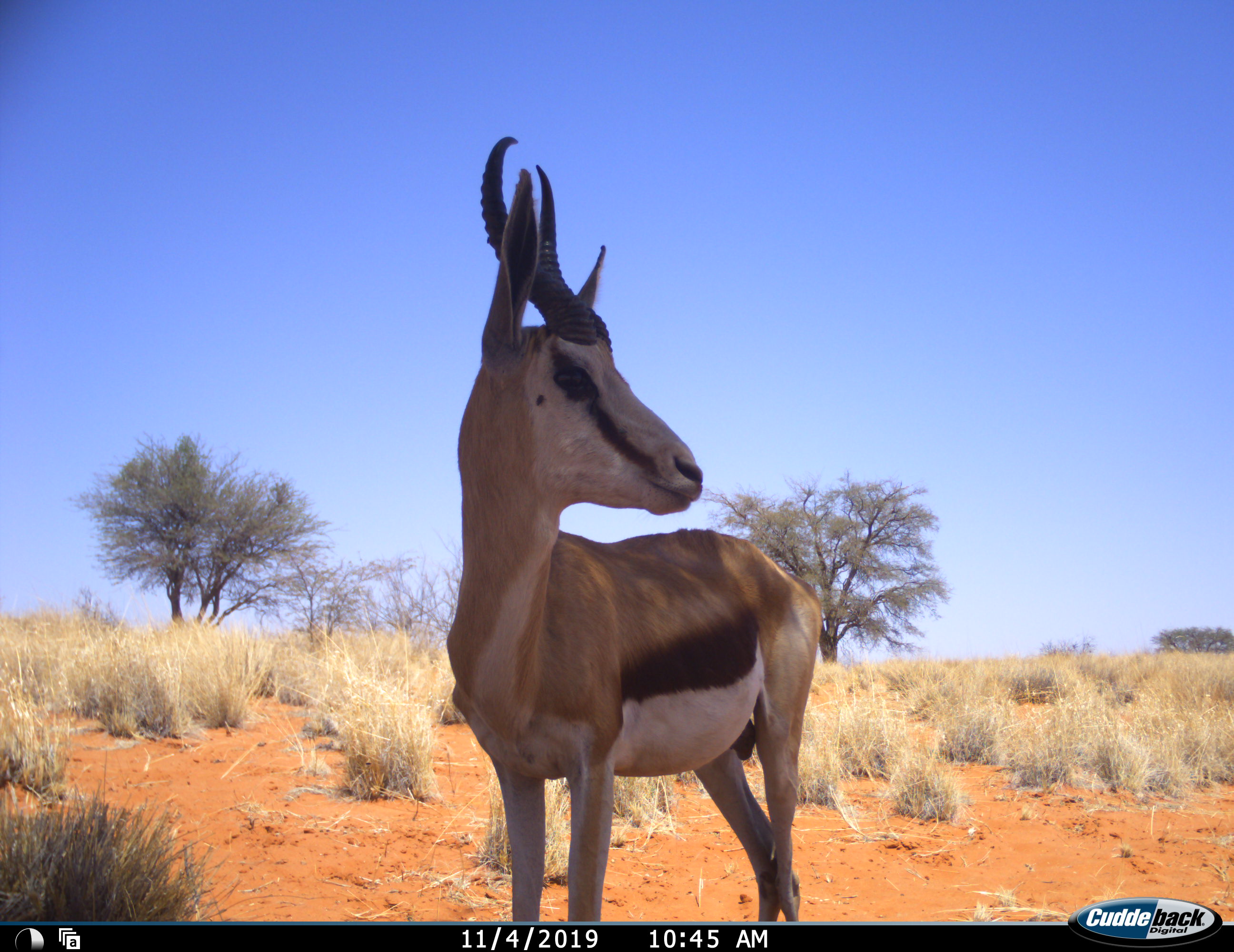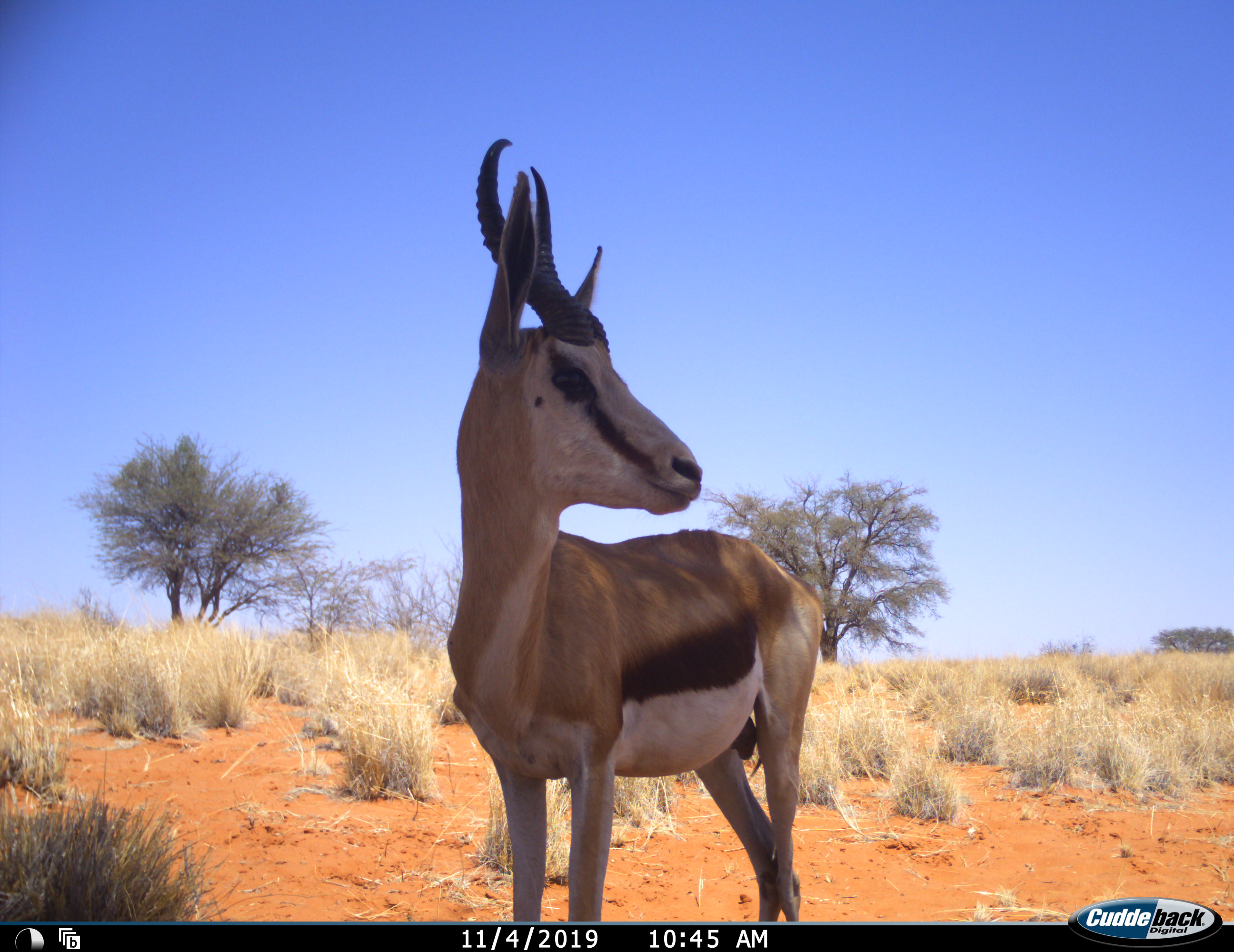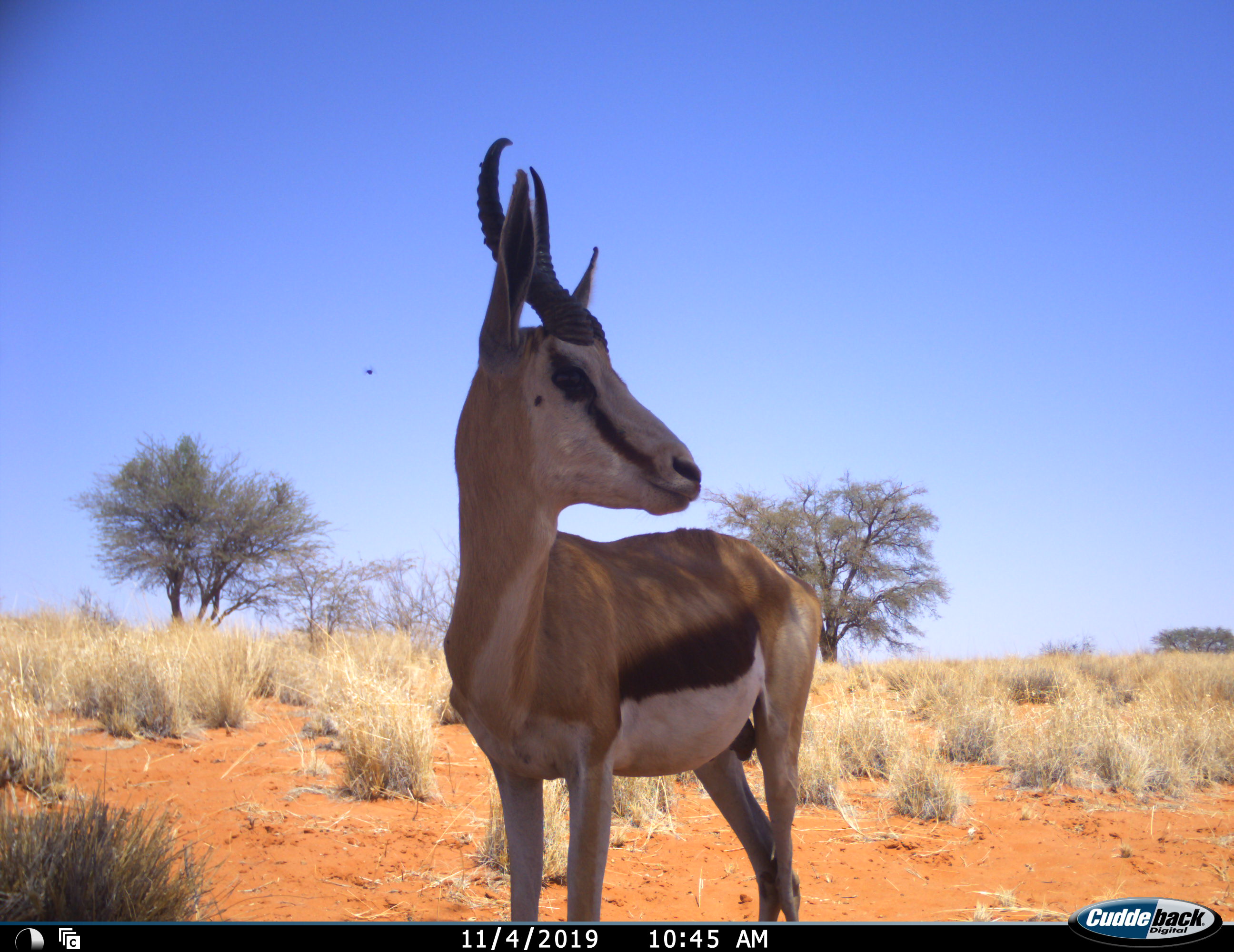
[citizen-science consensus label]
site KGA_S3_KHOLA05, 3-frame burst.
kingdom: Animalia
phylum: Chordata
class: Mammalia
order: Artiodactyla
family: Bovidae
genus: Antidorcas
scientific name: Antidorcas marsupialis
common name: springbok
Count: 1.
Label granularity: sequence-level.